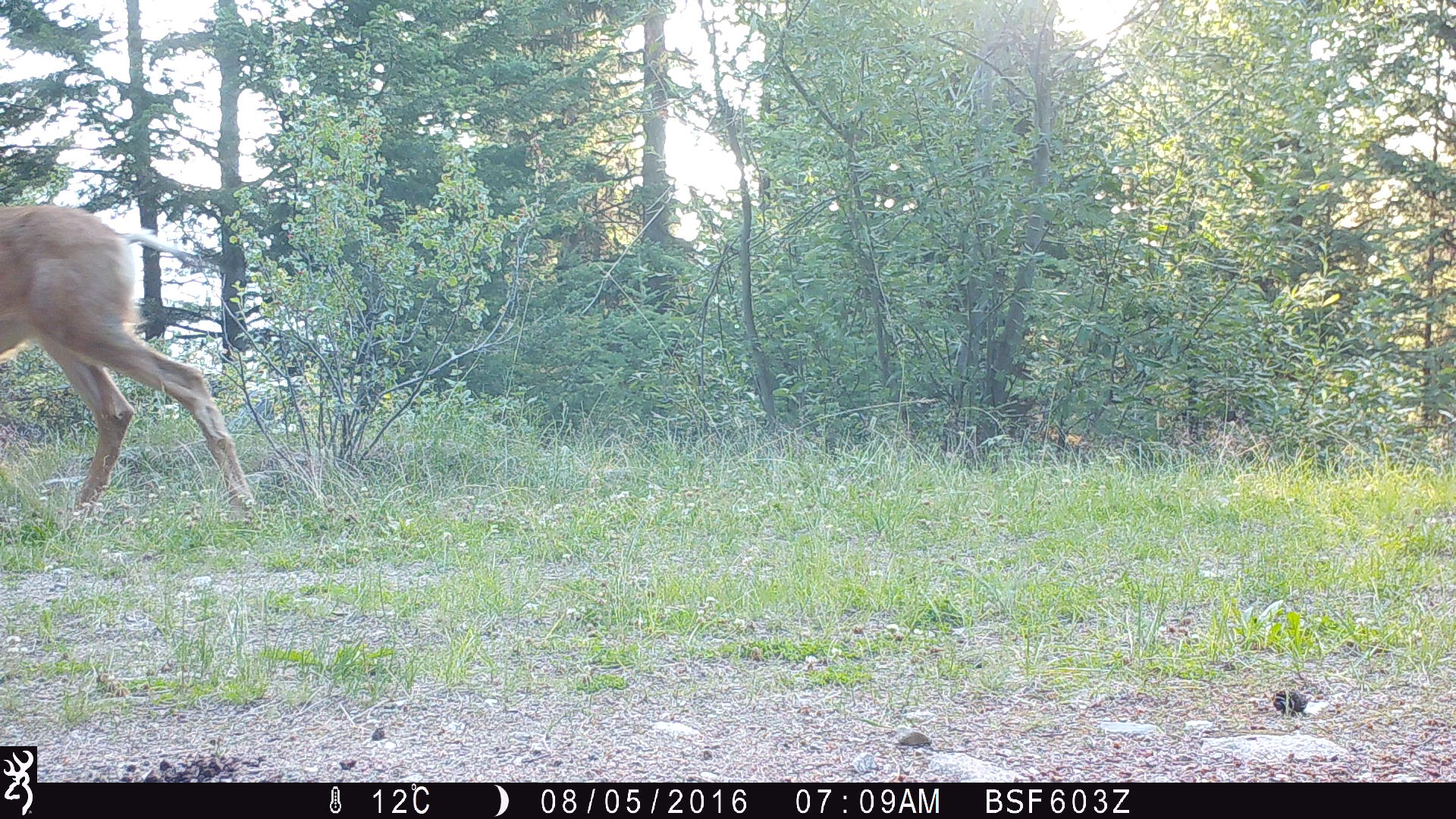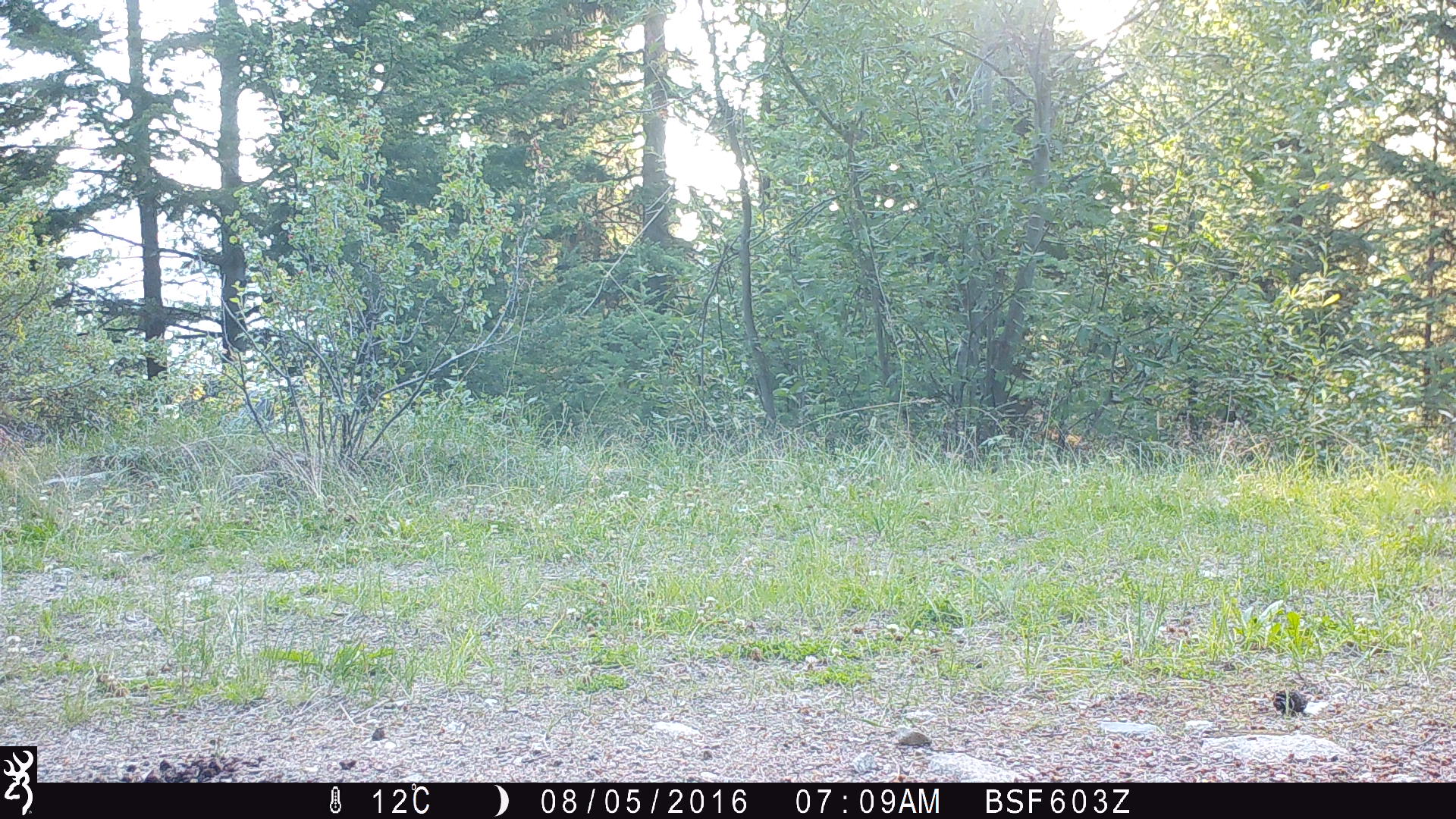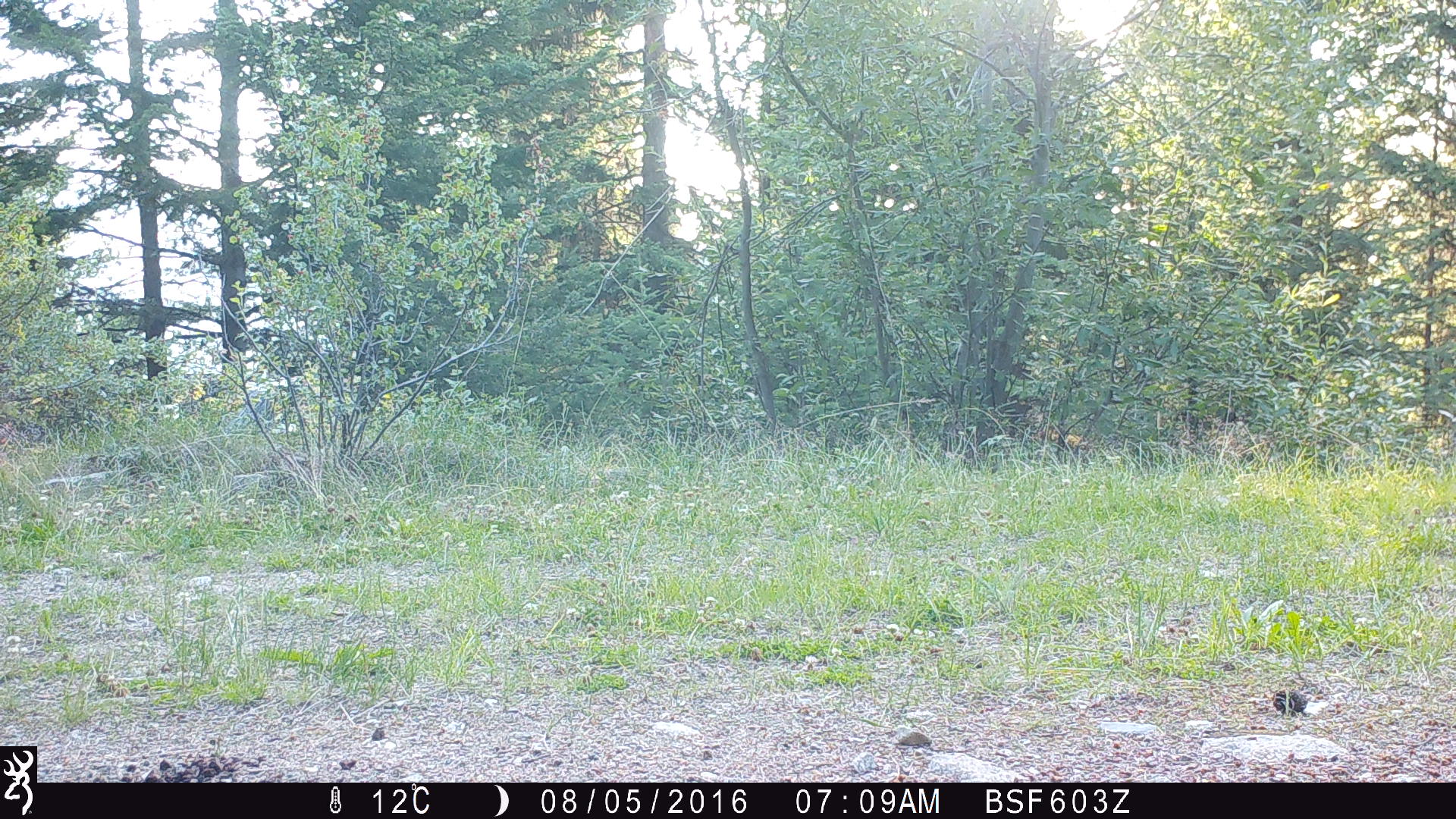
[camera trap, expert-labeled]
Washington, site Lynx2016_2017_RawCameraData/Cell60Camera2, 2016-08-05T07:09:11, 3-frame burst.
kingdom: Animalia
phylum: Chordata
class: Mammalia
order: Artiodactyla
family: Cervidae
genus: Odocoileus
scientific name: Odocoileus hemionus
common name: mule deer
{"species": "Odocoileus hemionus (mule deer)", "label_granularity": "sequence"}